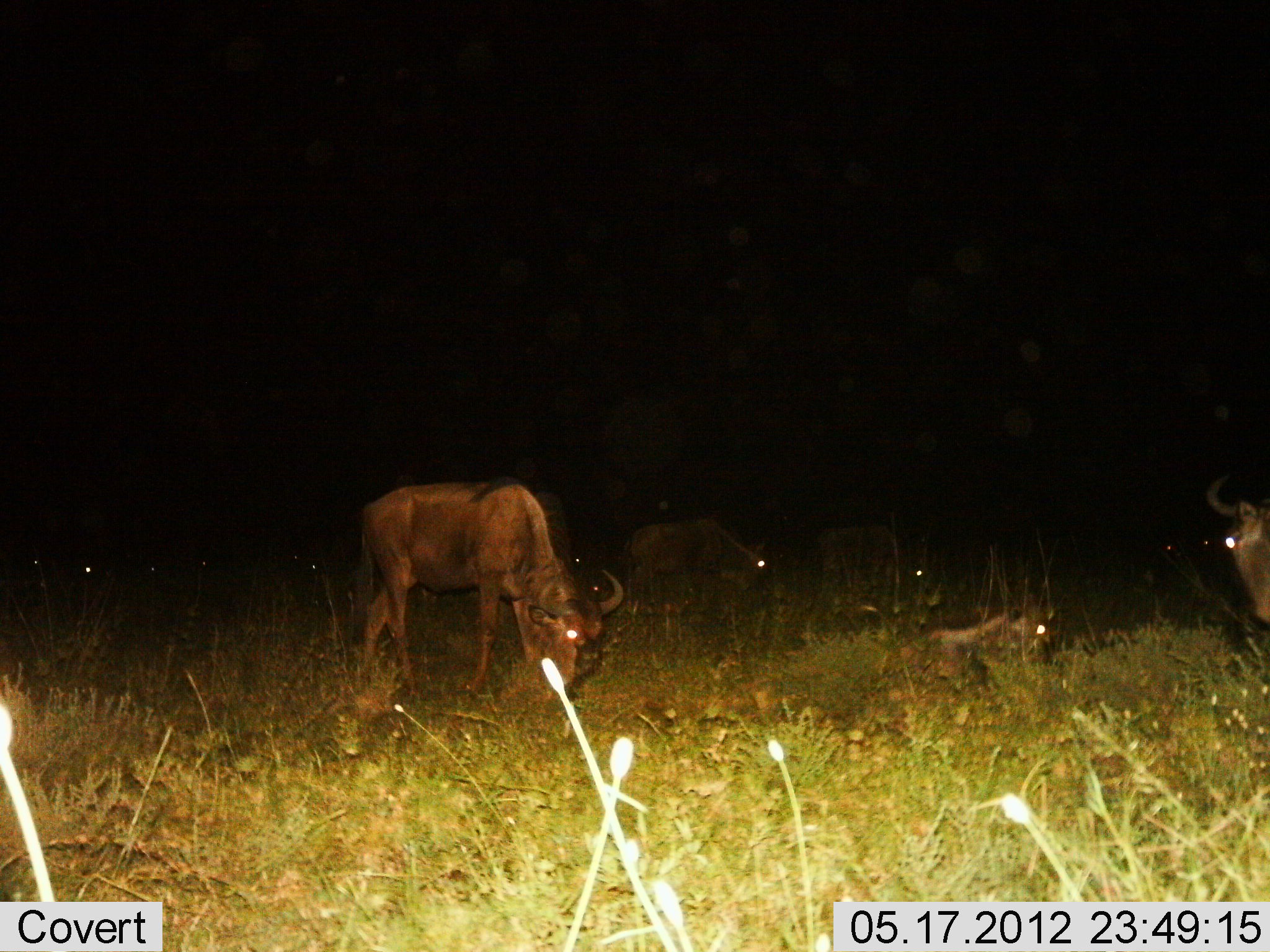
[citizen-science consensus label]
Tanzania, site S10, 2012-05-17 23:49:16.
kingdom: Animalia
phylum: Chordata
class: Mammalia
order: Artiodactyla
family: Bovidae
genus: Connochaetes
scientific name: Connochaetes taurinus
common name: blue wildebeest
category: wildebeest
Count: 5.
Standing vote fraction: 50%.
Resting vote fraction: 70%.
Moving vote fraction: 0%.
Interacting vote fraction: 0%.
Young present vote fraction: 10%.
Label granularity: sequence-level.